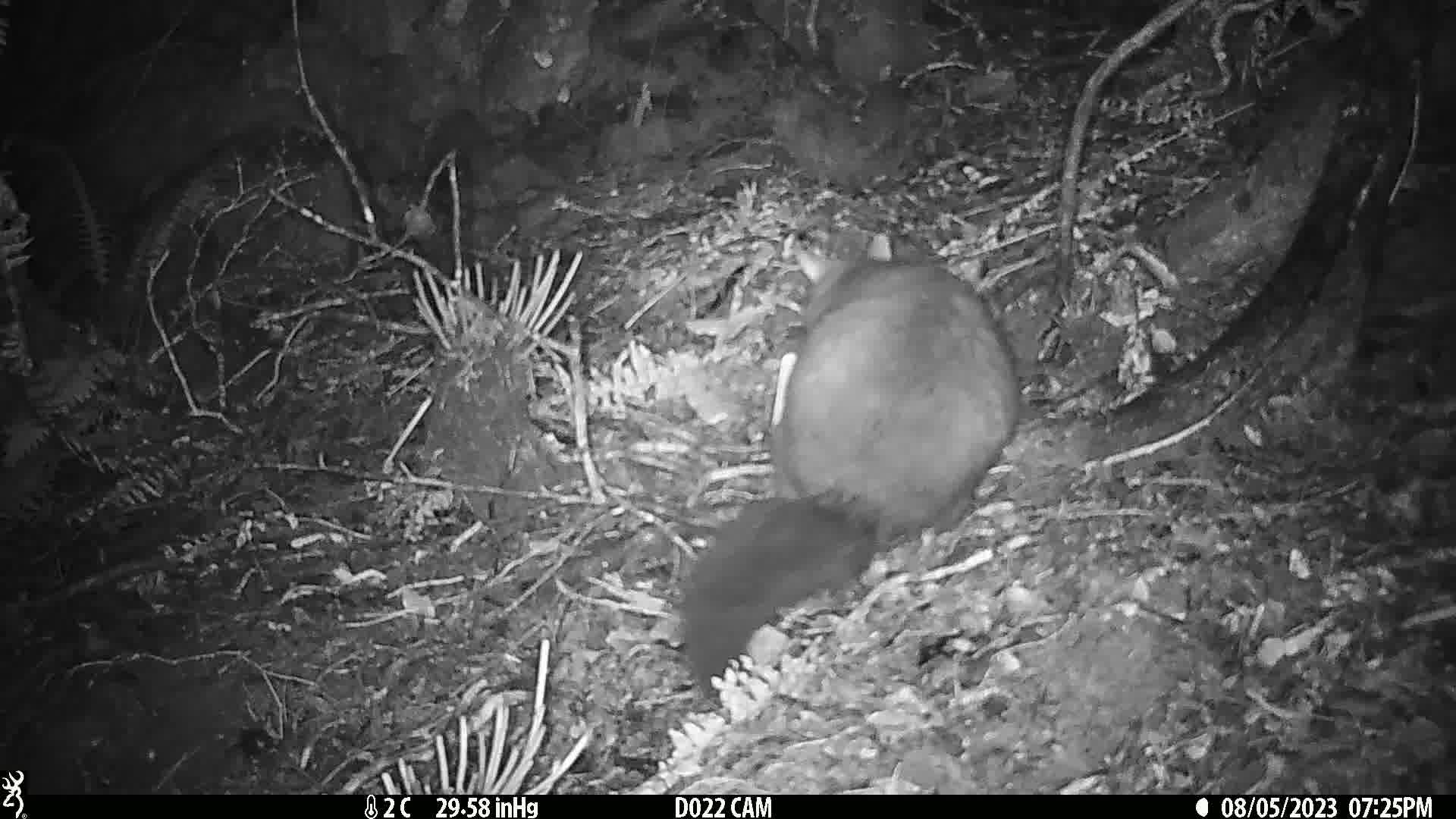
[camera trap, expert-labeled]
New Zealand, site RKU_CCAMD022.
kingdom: Animalia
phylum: Chordata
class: Mammalia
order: Diprotodontia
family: Phalangeridae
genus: Trichosurus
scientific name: Trichosurus vulpecula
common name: common brushtail possum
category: possum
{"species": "possum (common brushtail possum) (Trichosurus vulpecula)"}